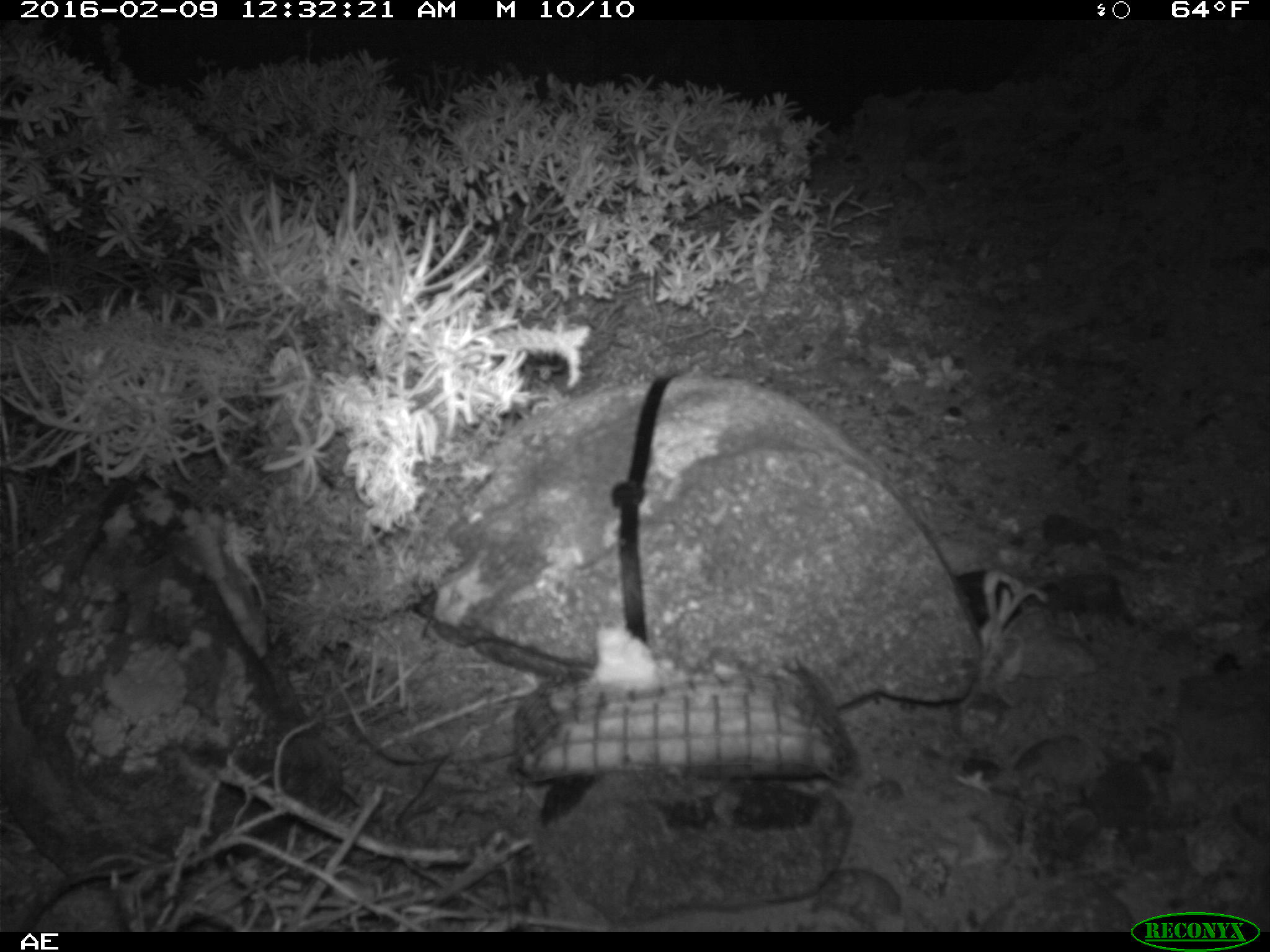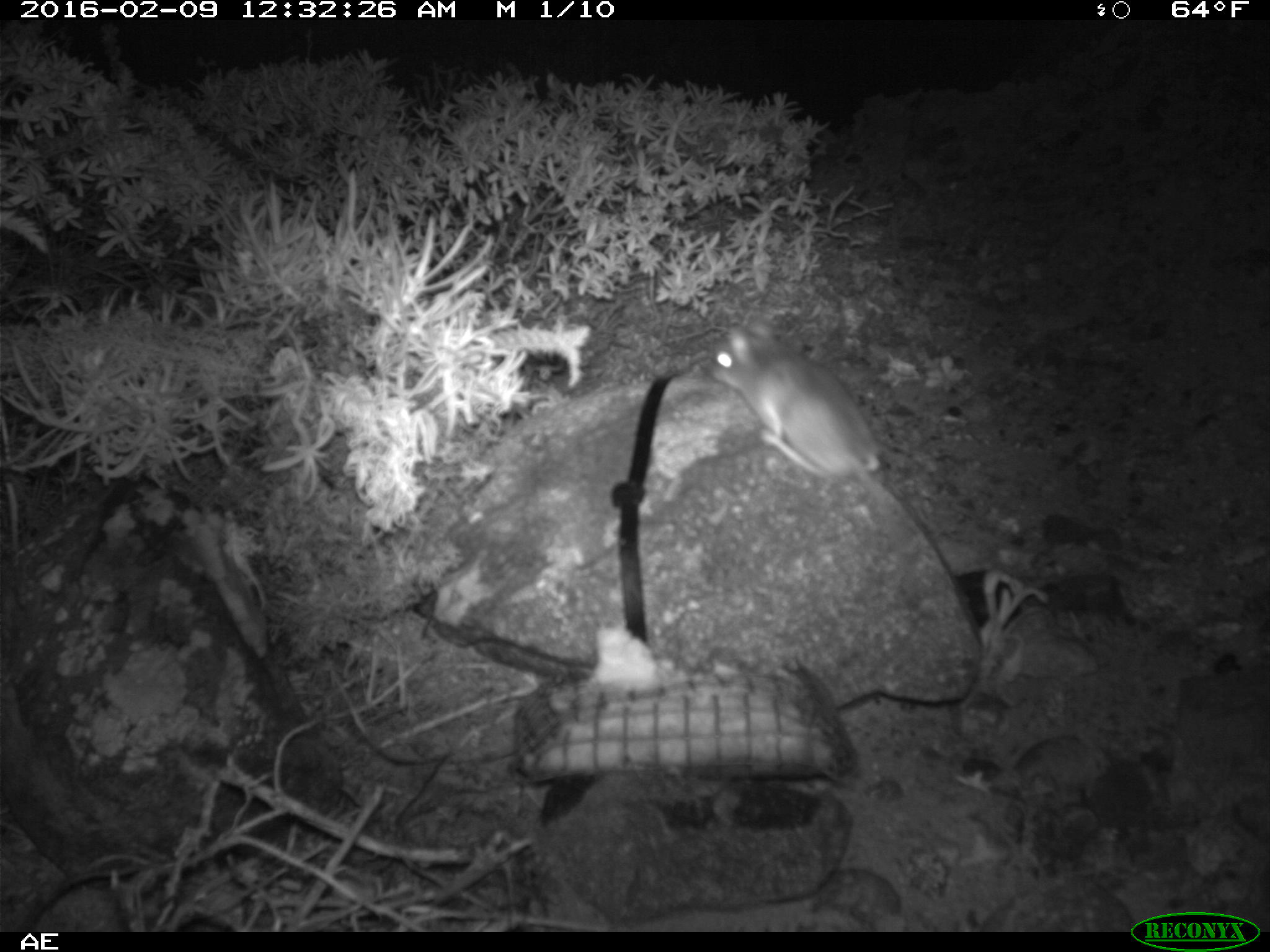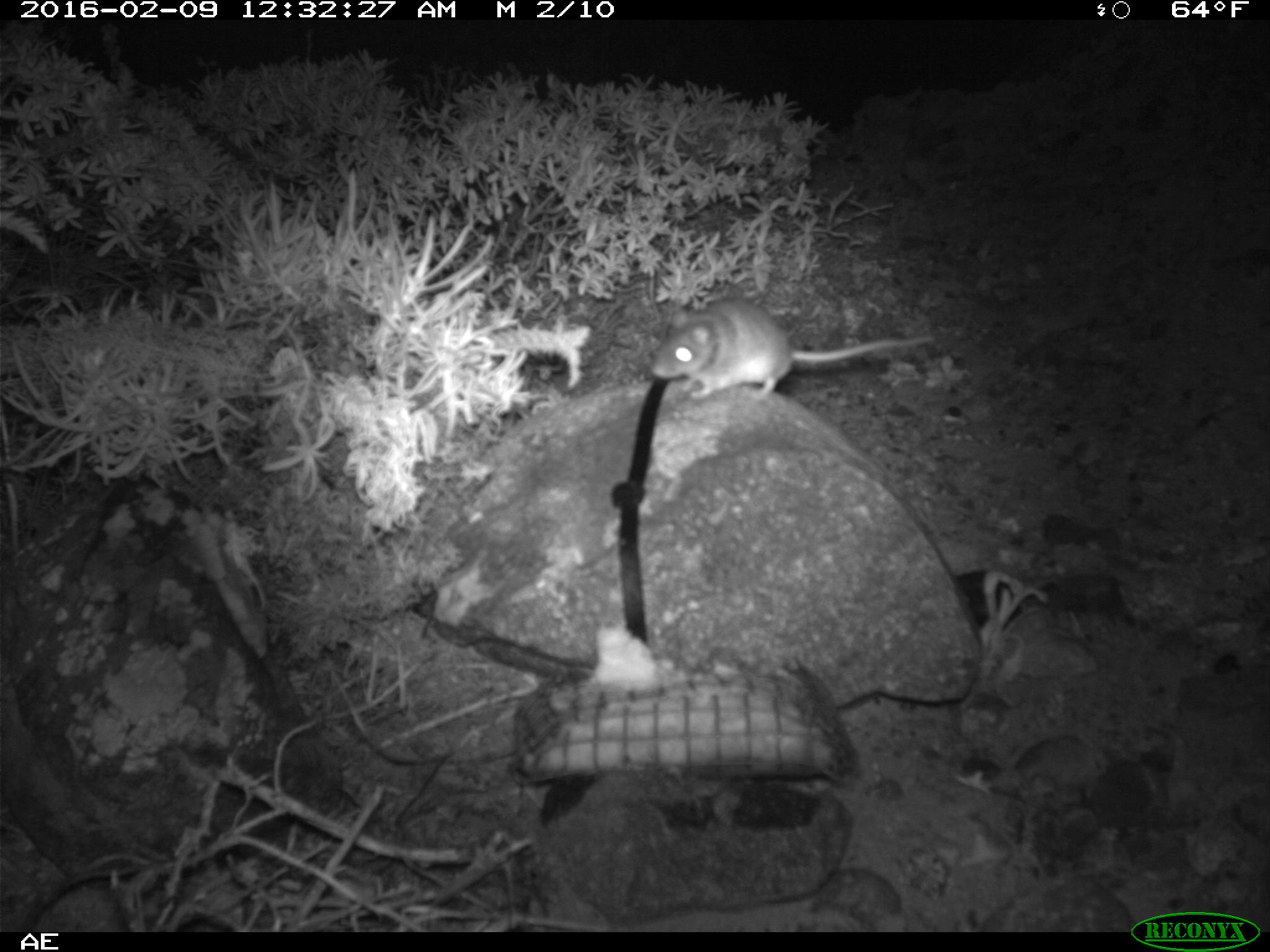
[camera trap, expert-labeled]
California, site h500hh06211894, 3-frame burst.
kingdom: Animalia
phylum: Chordata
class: Mammalia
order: Rodentia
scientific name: Rodentia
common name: rodent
Rodent (Rodentia).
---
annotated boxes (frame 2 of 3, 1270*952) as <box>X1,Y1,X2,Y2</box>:
rodent: <box>706,313,887,503</box>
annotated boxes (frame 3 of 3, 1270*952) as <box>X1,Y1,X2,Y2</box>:
rodent: <box>651,299,935,399</box>